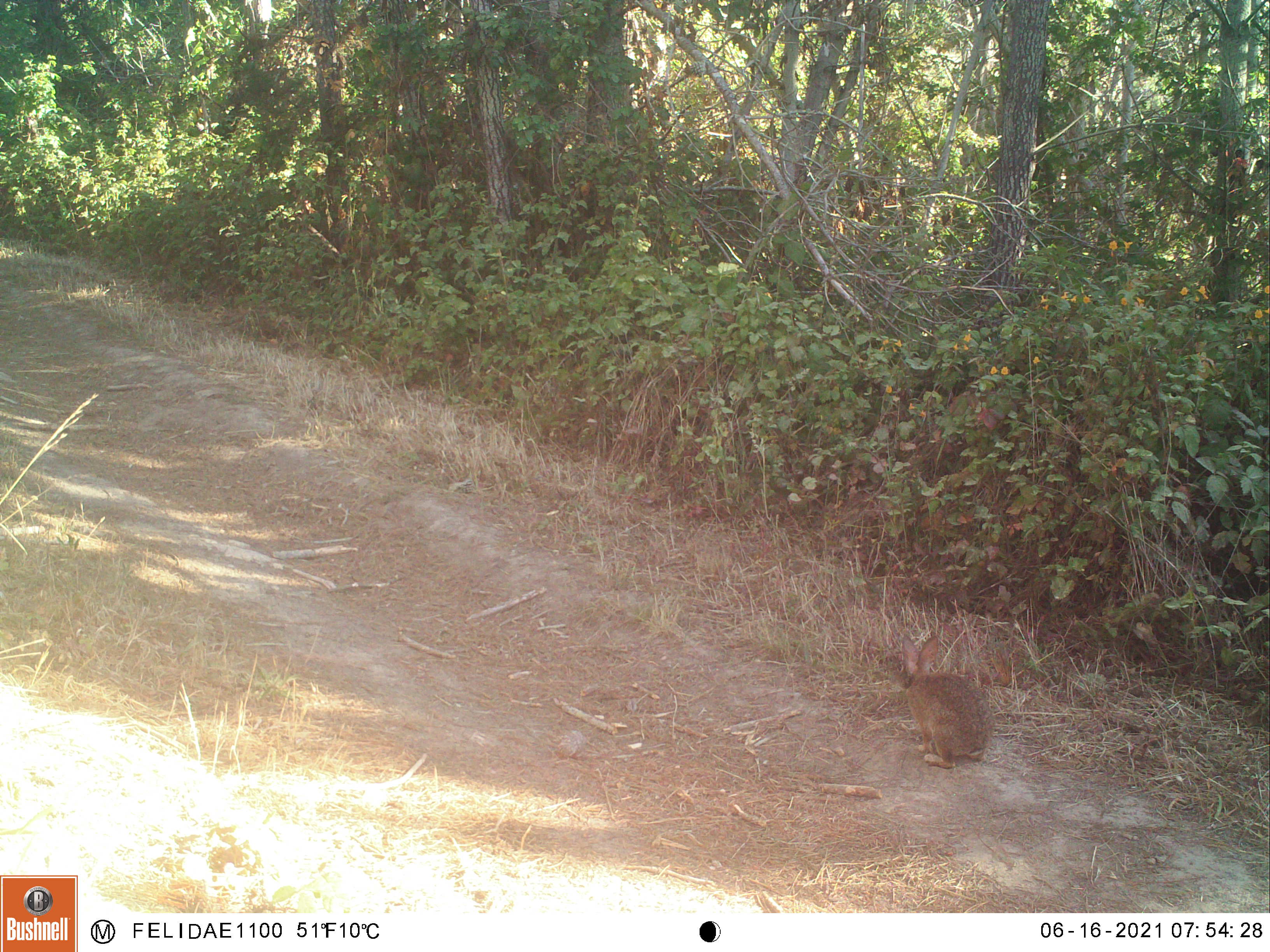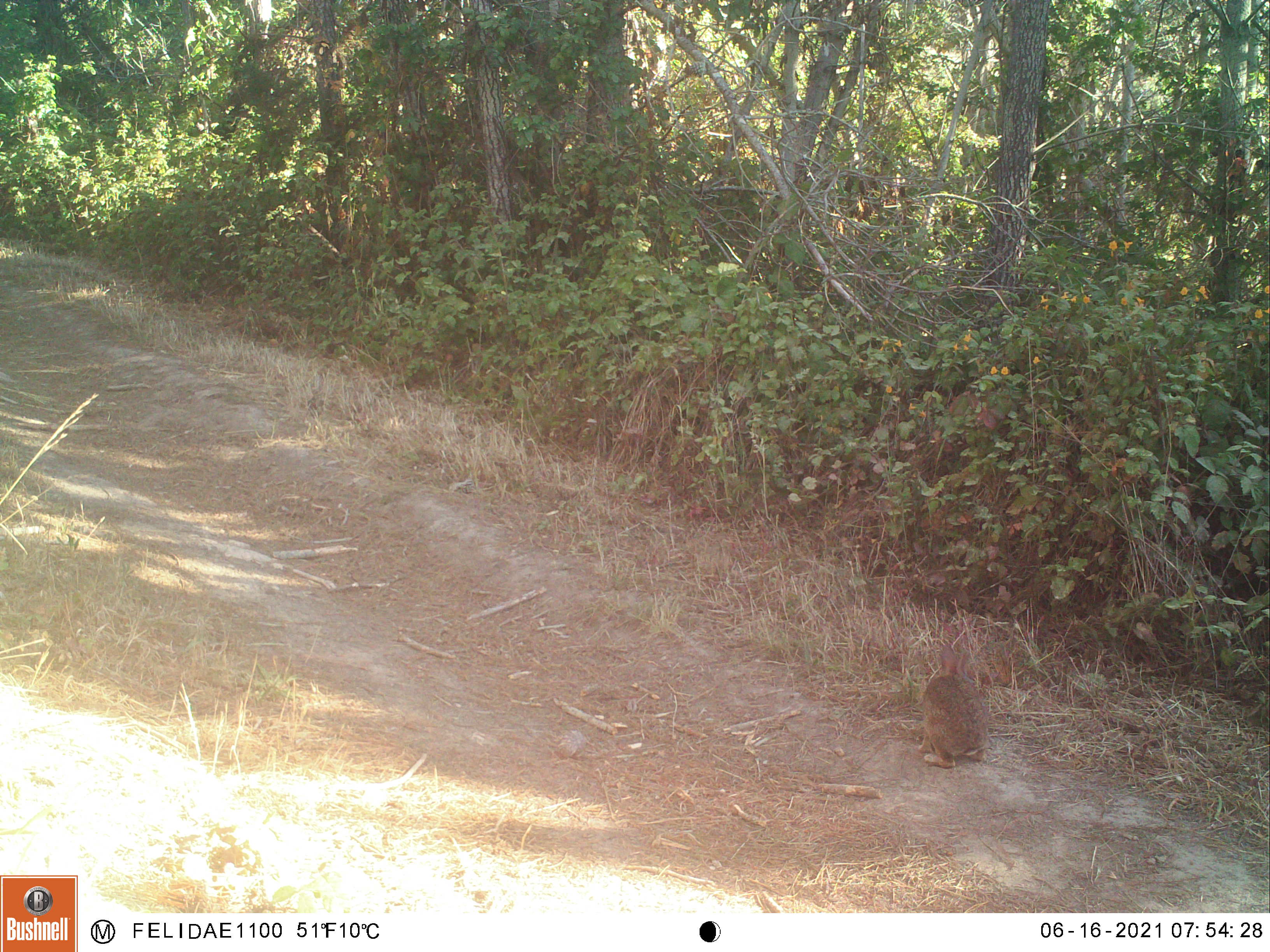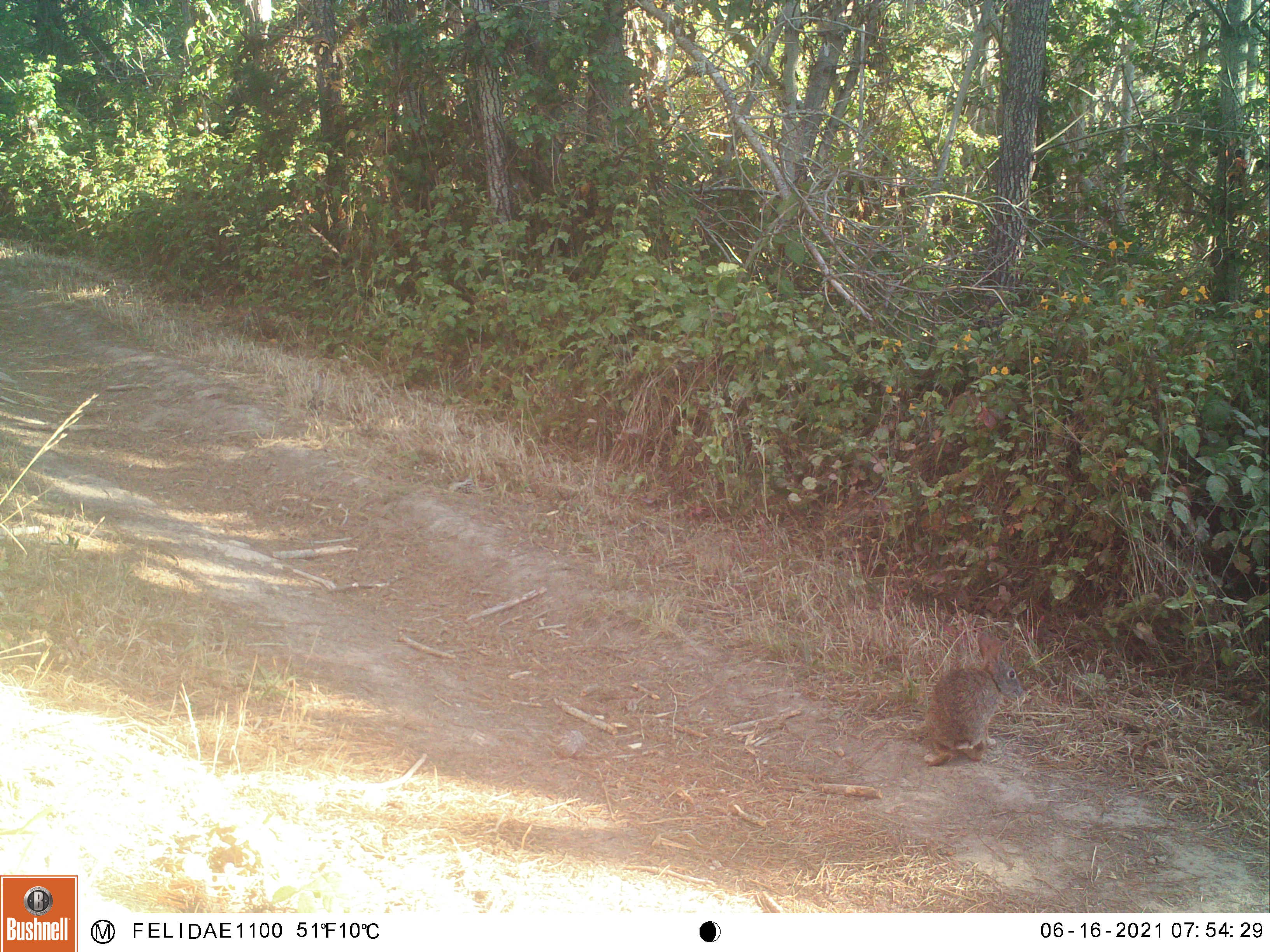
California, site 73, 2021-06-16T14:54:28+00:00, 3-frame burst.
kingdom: Animalia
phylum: Chordata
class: Mammalia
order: Lagomorpha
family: Leporidae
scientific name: Leporidae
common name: rabbit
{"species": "rabbit (Leporidae)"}